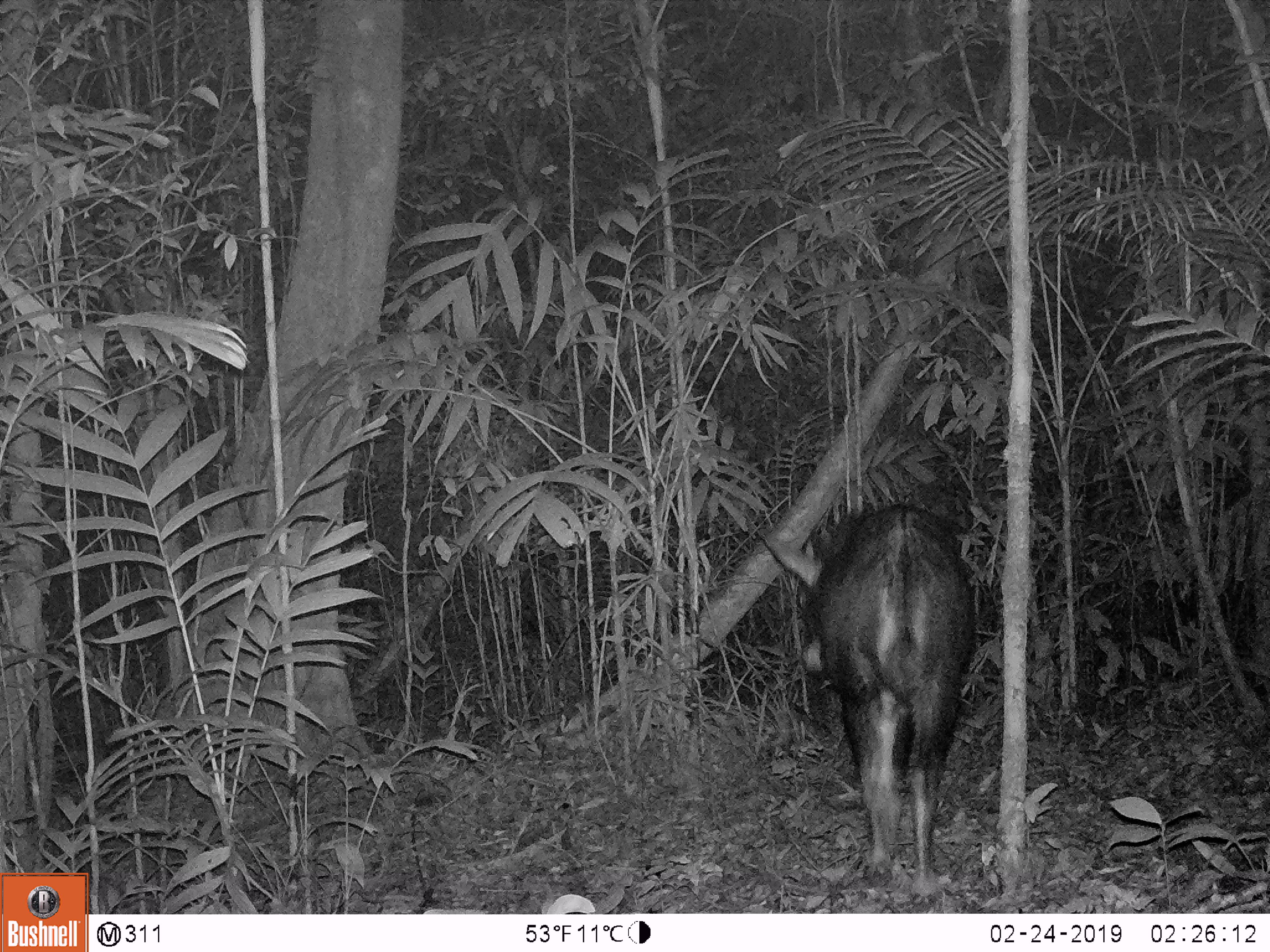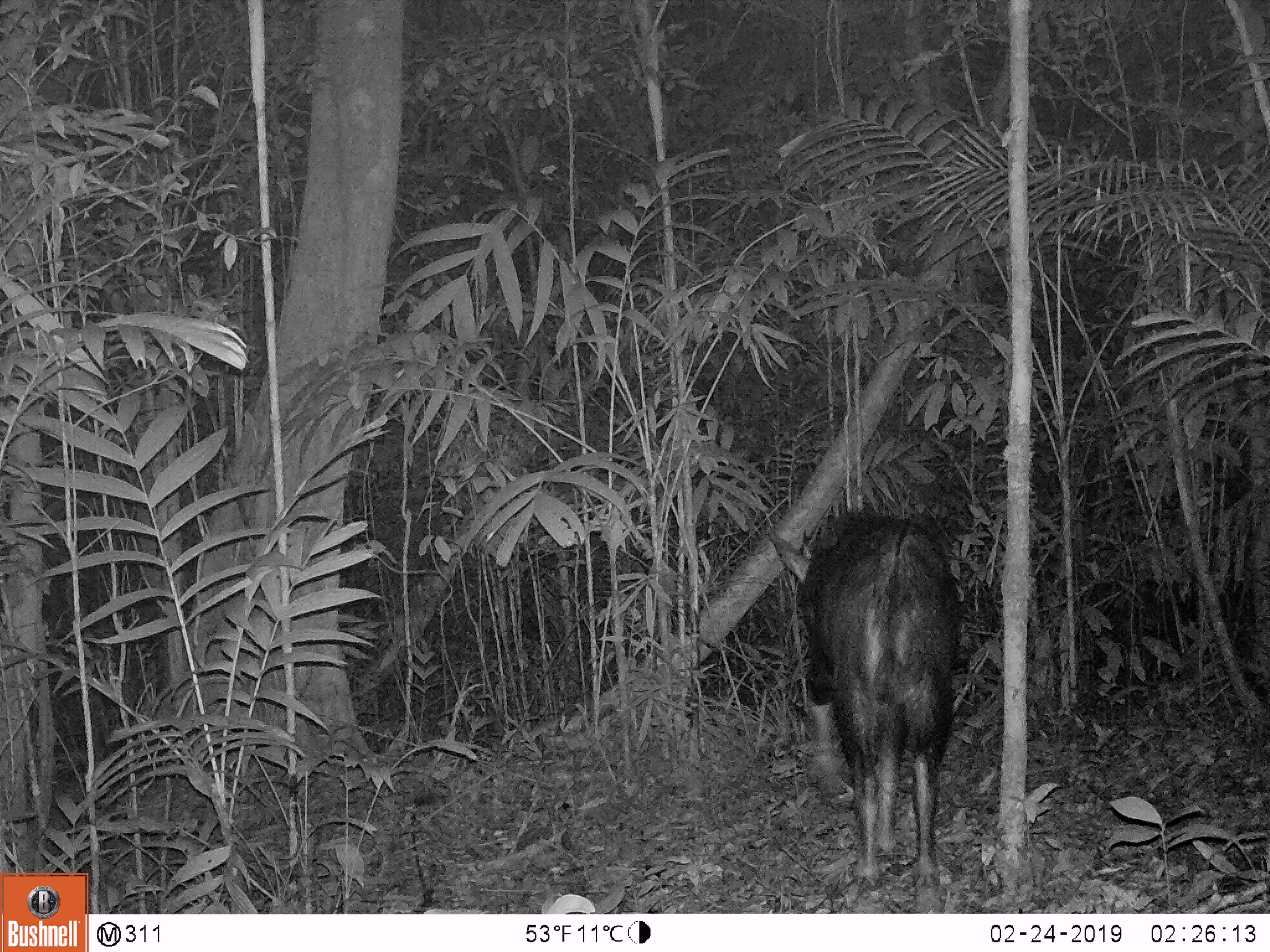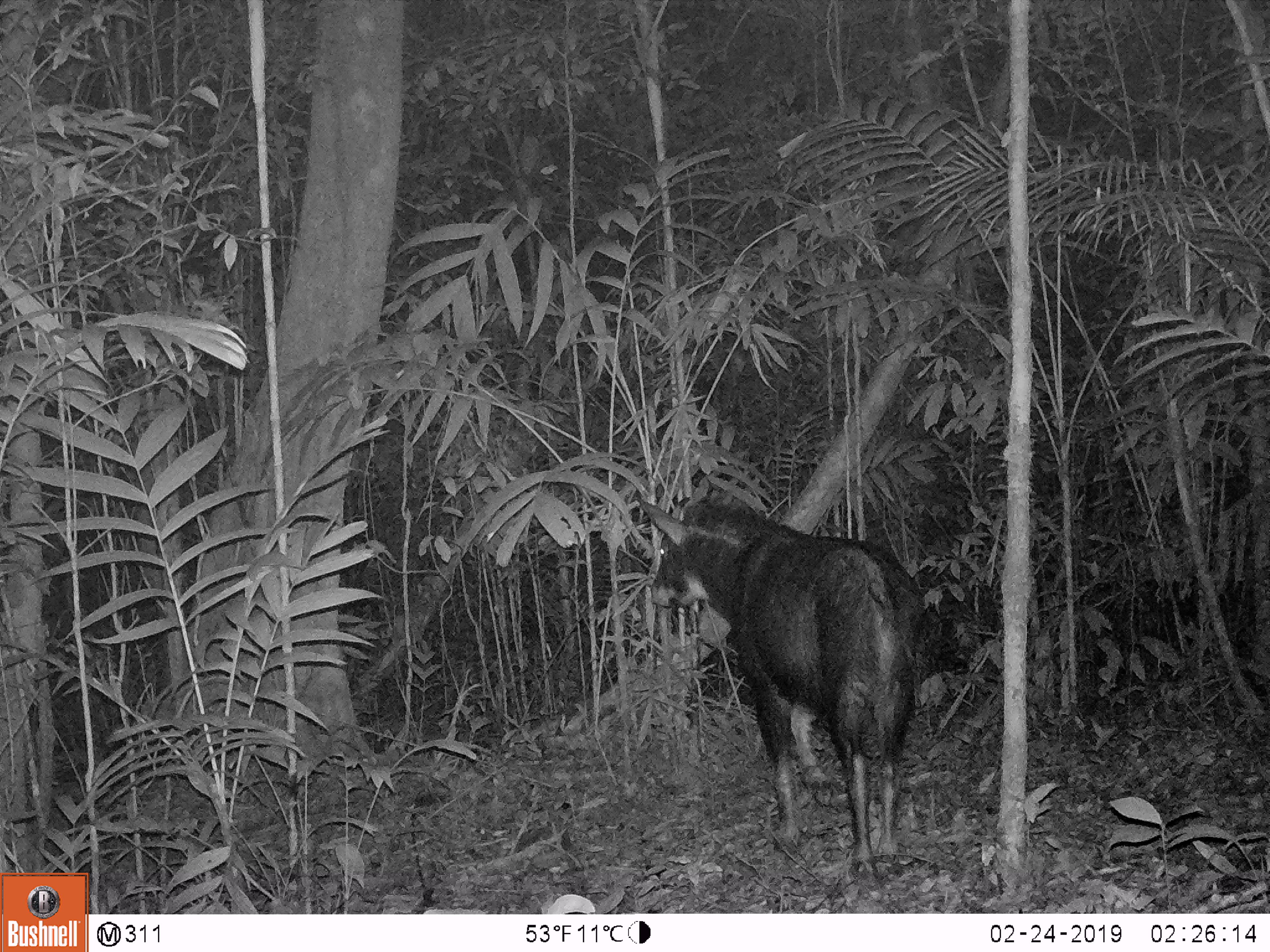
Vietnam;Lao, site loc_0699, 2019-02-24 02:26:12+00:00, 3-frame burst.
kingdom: Animalia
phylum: Chordata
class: Mammalia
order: Artiodactyla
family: Bovidae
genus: Capricornis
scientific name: Capricornis sumatraensis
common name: chinese serow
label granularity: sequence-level